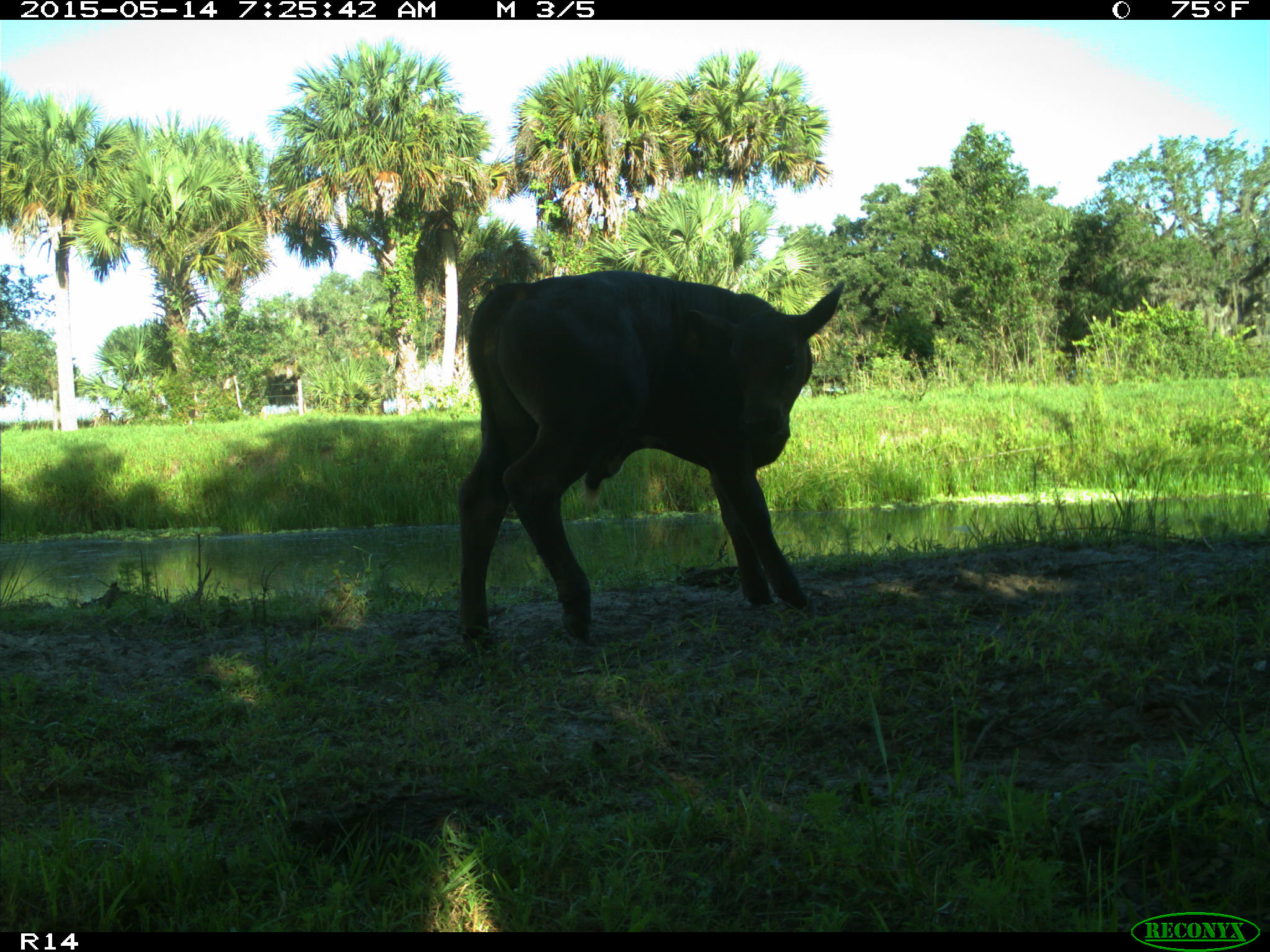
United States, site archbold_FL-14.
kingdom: Animalia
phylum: Chordata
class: Mammalia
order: Artiodactyla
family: Bovidae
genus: Bos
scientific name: Bos taurus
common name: domestic cow